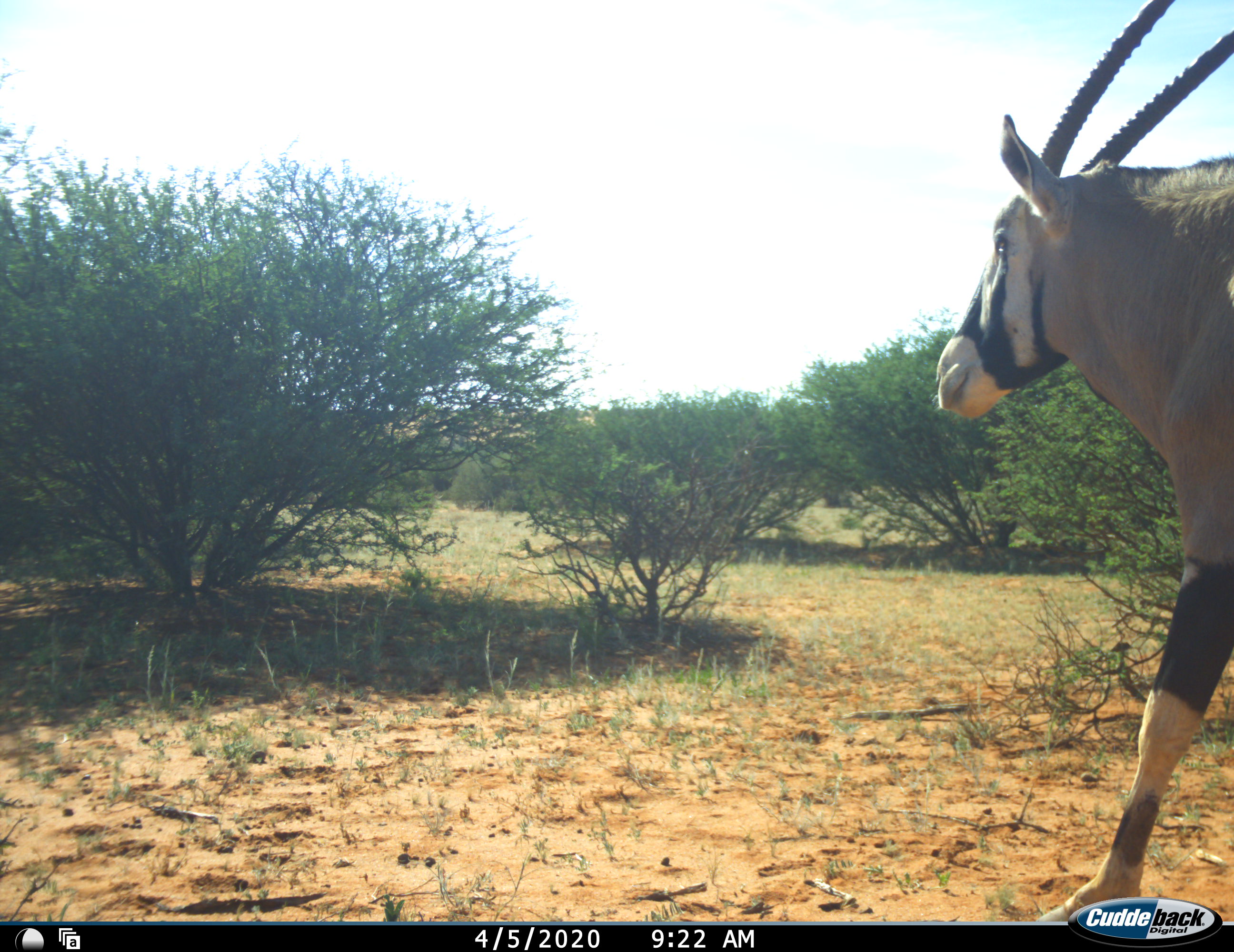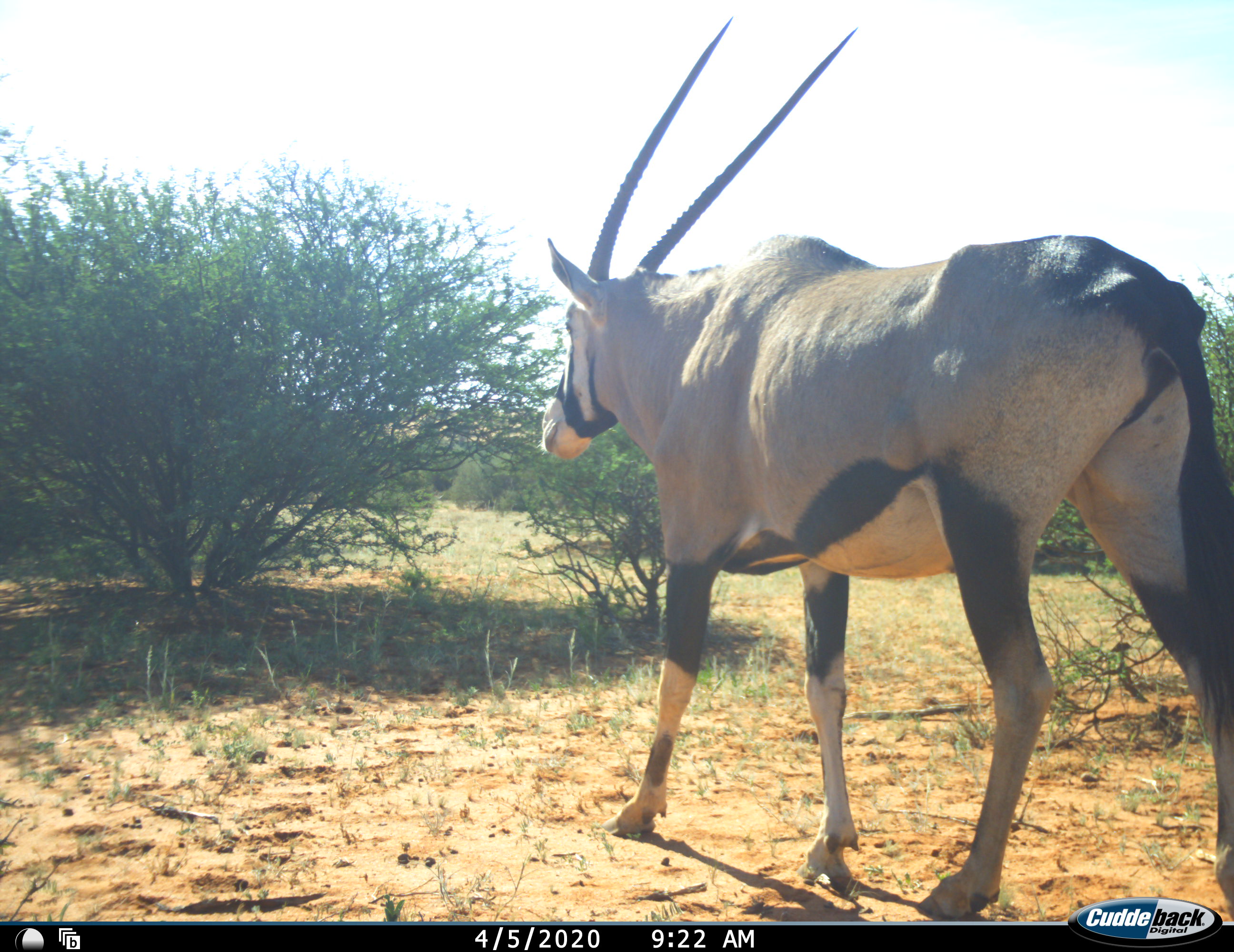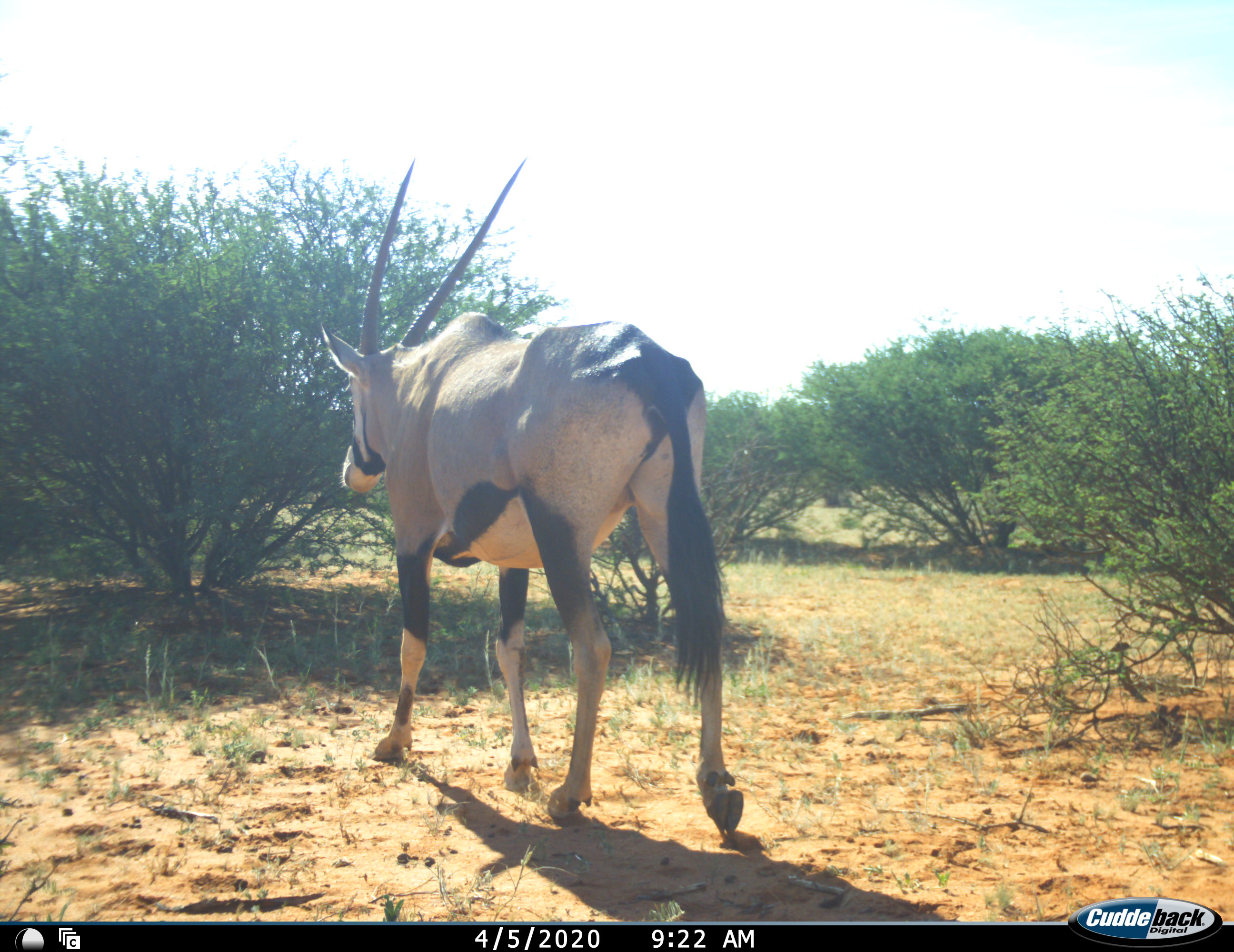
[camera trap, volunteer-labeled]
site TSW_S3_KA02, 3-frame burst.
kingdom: Animalia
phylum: Chordata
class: Mammalia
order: Artiodactyla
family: Bovidae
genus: Oryx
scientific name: Oryx gazella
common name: gemsbok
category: oryx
Oryx (gemsbok) (Oryx gazella), count 1. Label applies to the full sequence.